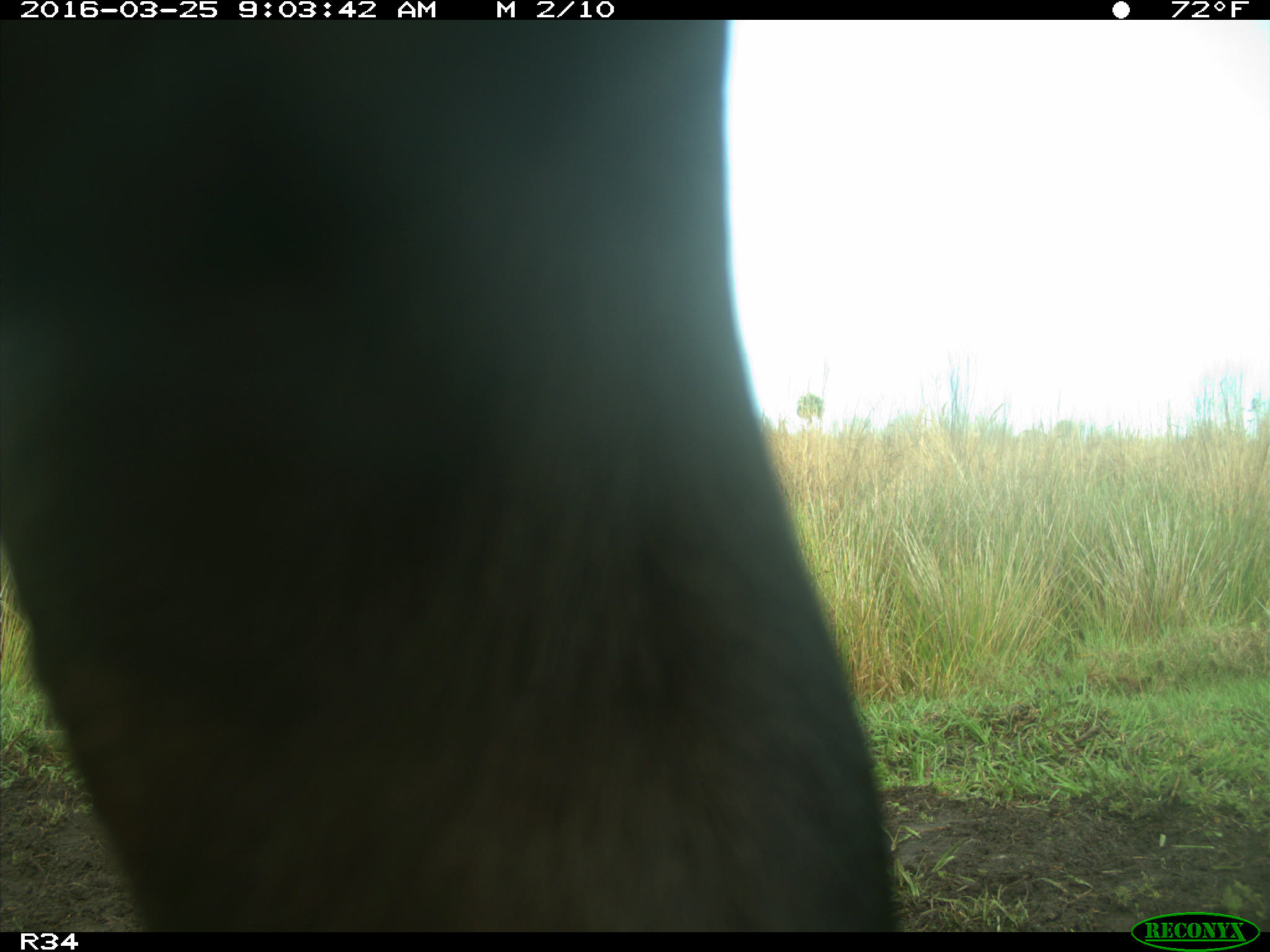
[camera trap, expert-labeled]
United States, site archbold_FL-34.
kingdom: Animalia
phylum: Chordata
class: Mammalia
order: Artiodactyla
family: Bovidae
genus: Bos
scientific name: Bos taurus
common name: domestic cow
Bos taurus (domestic cow).